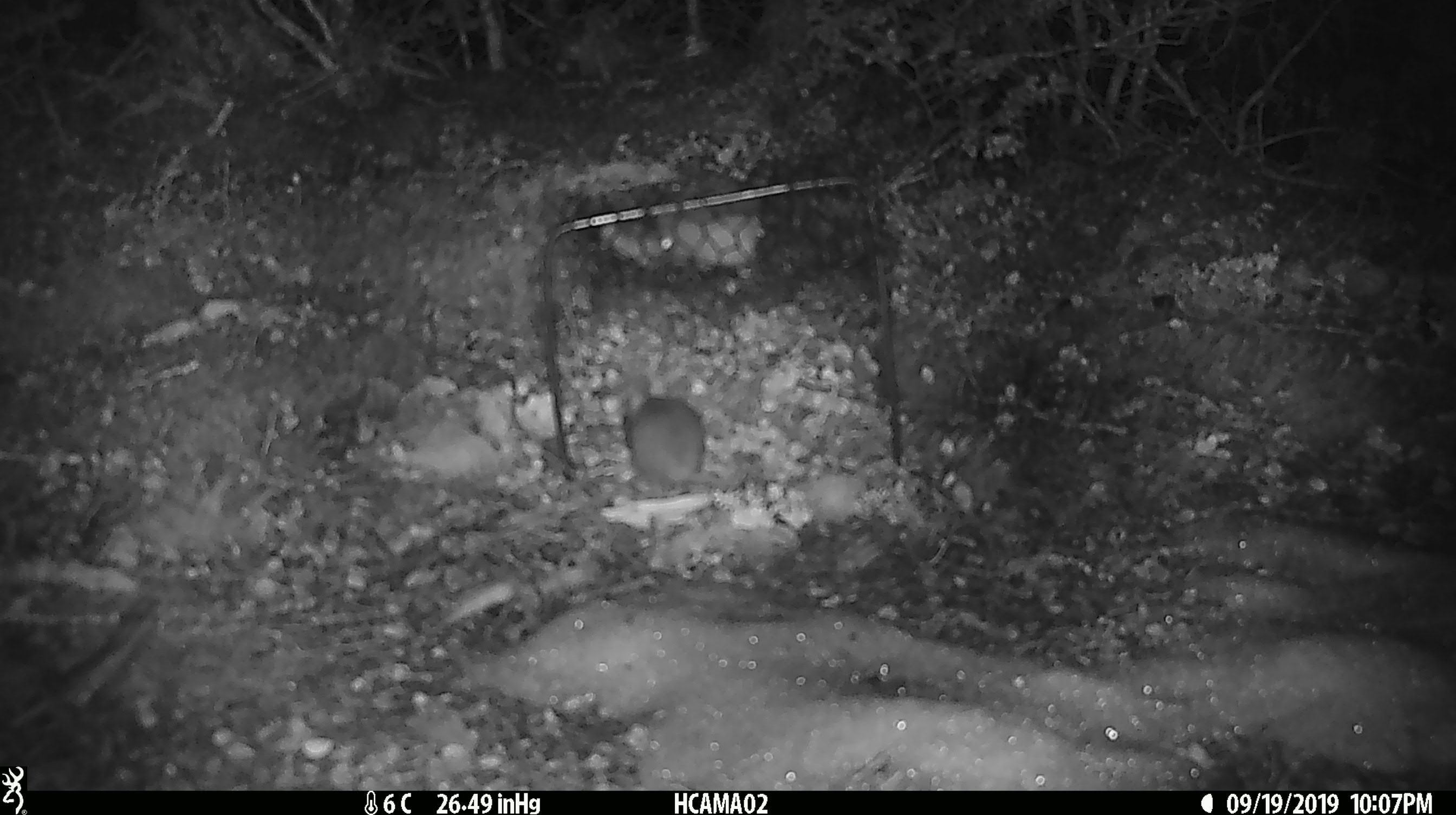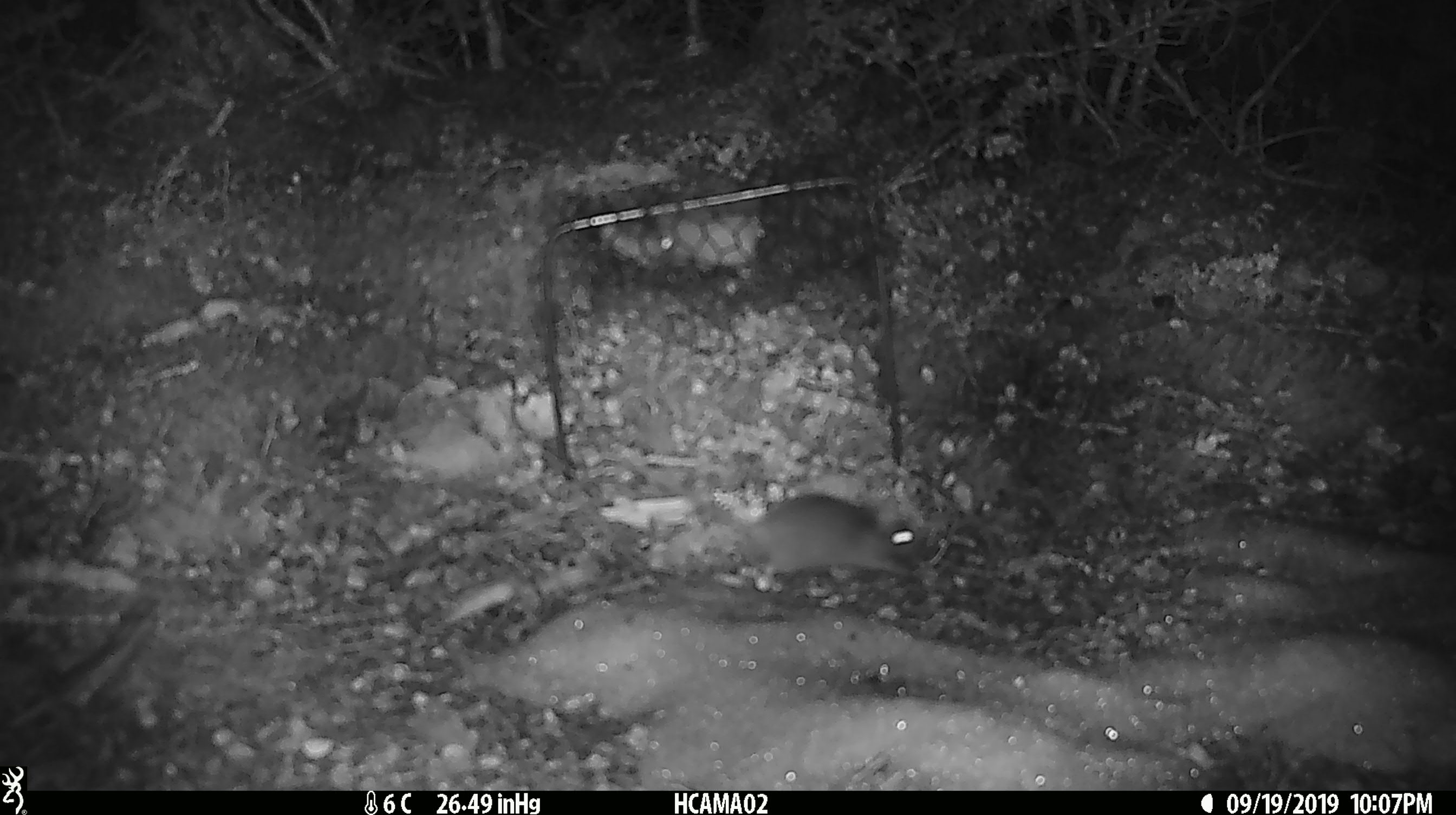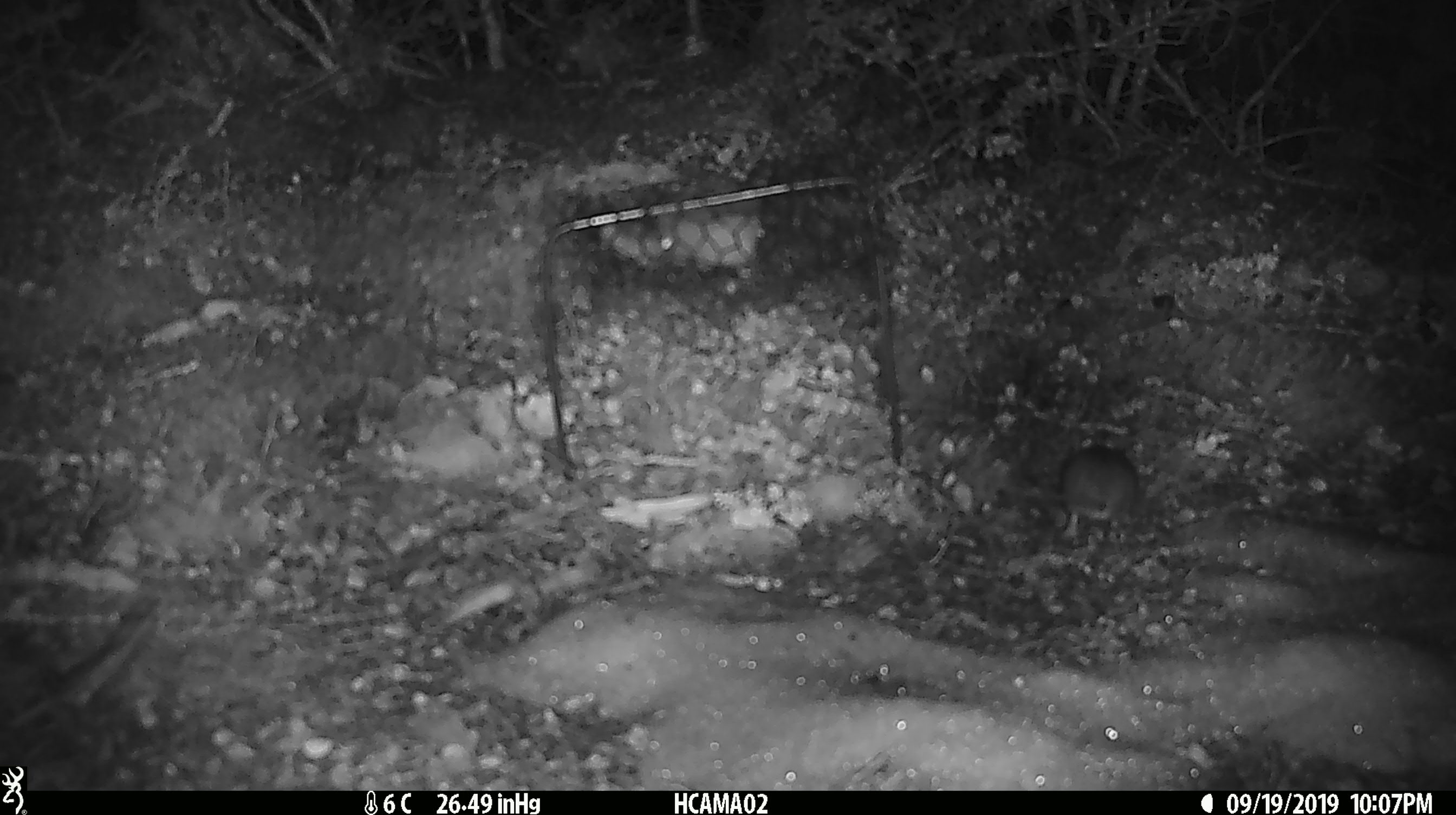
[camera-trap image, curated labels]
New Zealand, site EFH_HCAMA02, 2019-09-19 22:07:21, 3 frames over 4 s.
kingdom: Animalia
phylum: Chordata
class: Mammalia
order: Rodentia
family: Muridae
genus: Mus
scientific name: Mus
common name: mouse